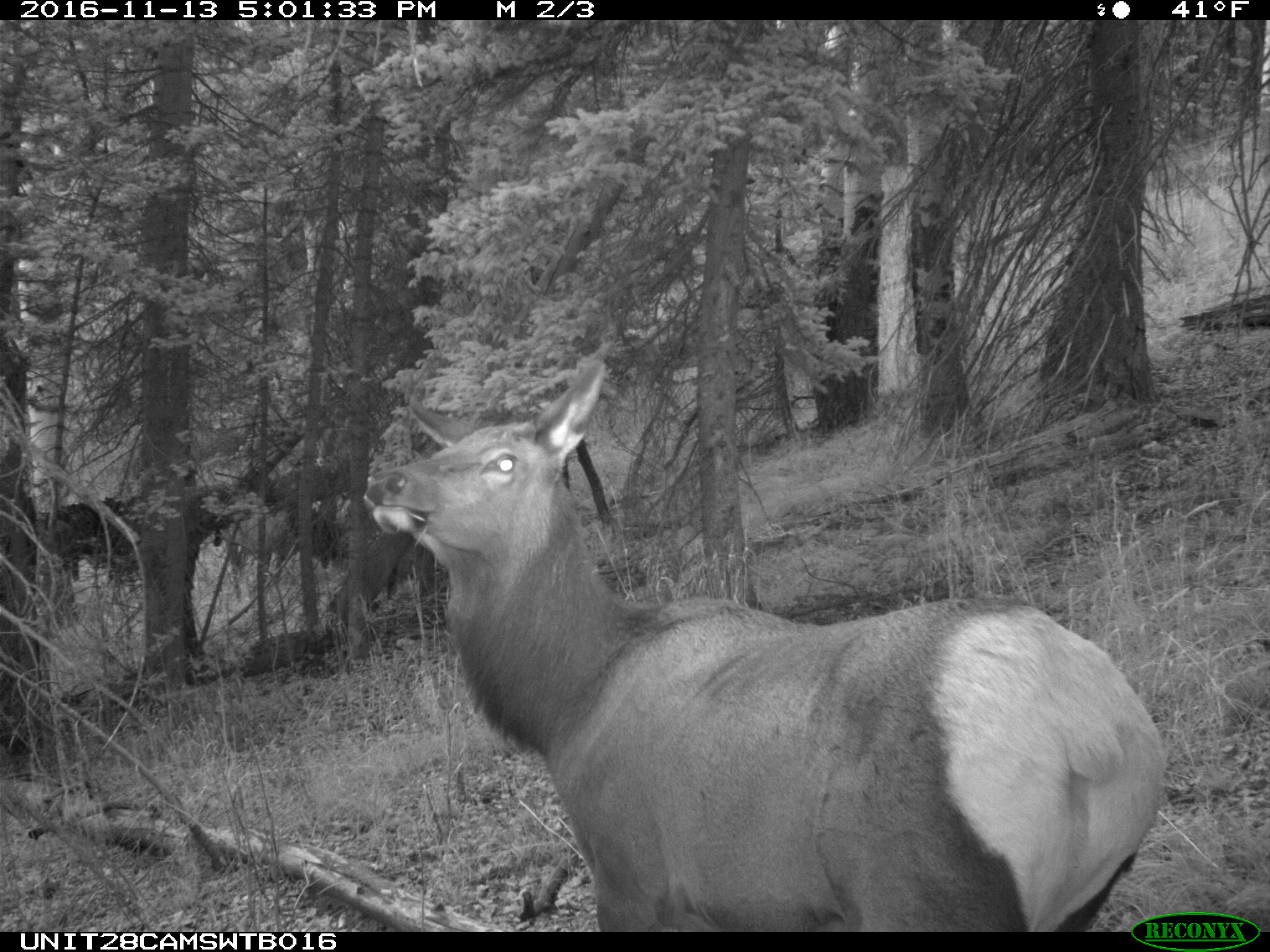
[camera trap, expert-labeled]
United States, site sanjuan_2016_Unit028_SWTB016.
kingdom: Animalia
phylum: Chordata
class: Mammalia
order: Artiodactyla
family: Cervidae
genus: Cervus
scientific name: Cervus elaphus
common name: red deer